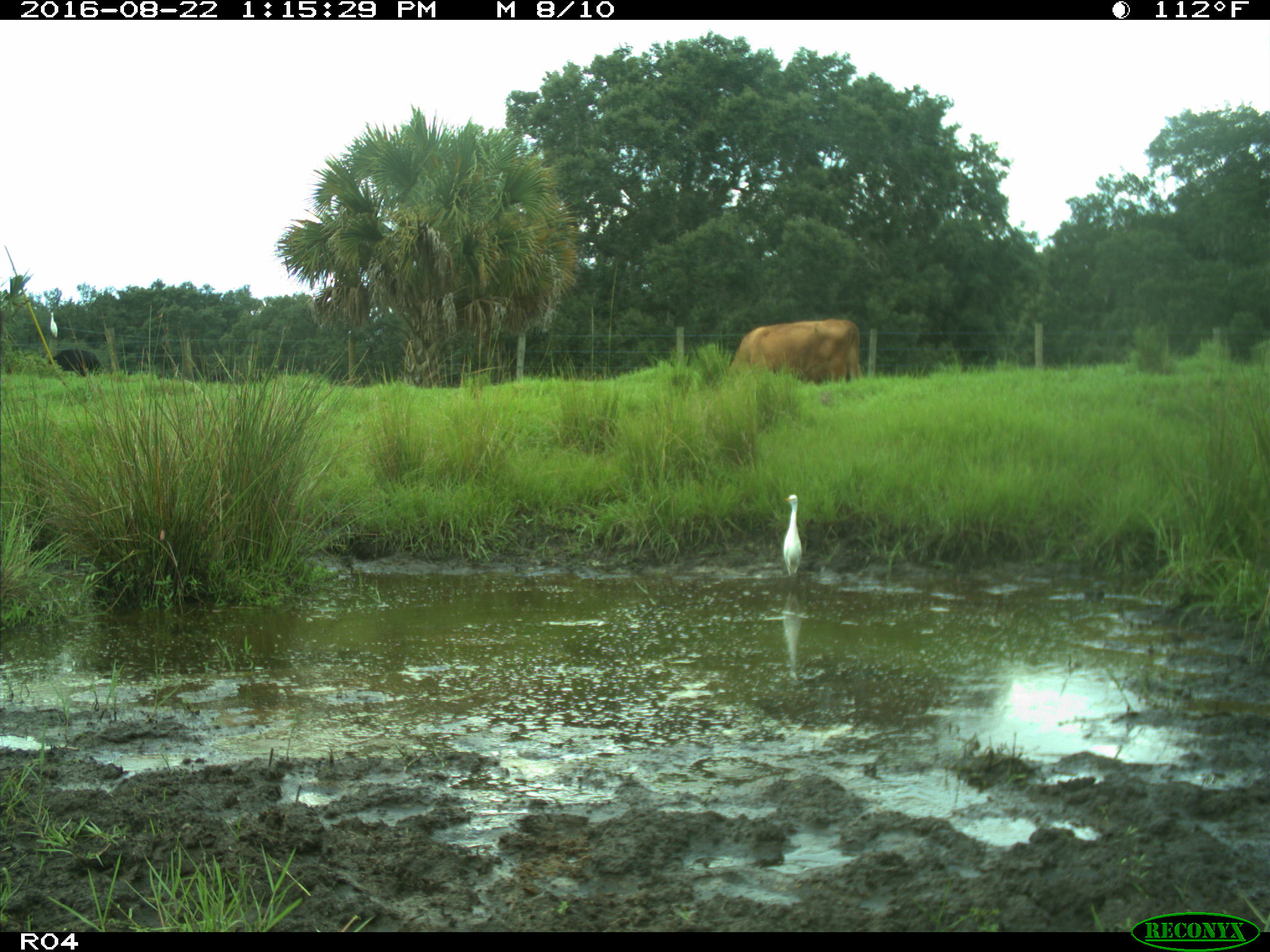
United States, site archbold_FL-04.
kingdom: Animalia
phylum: Chordata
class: Mammalia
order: Artiodactyla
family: Bovidae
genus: Bos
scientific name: Bos taurus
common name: domestic cow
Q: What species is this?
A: Bos taurus (domestic cow).